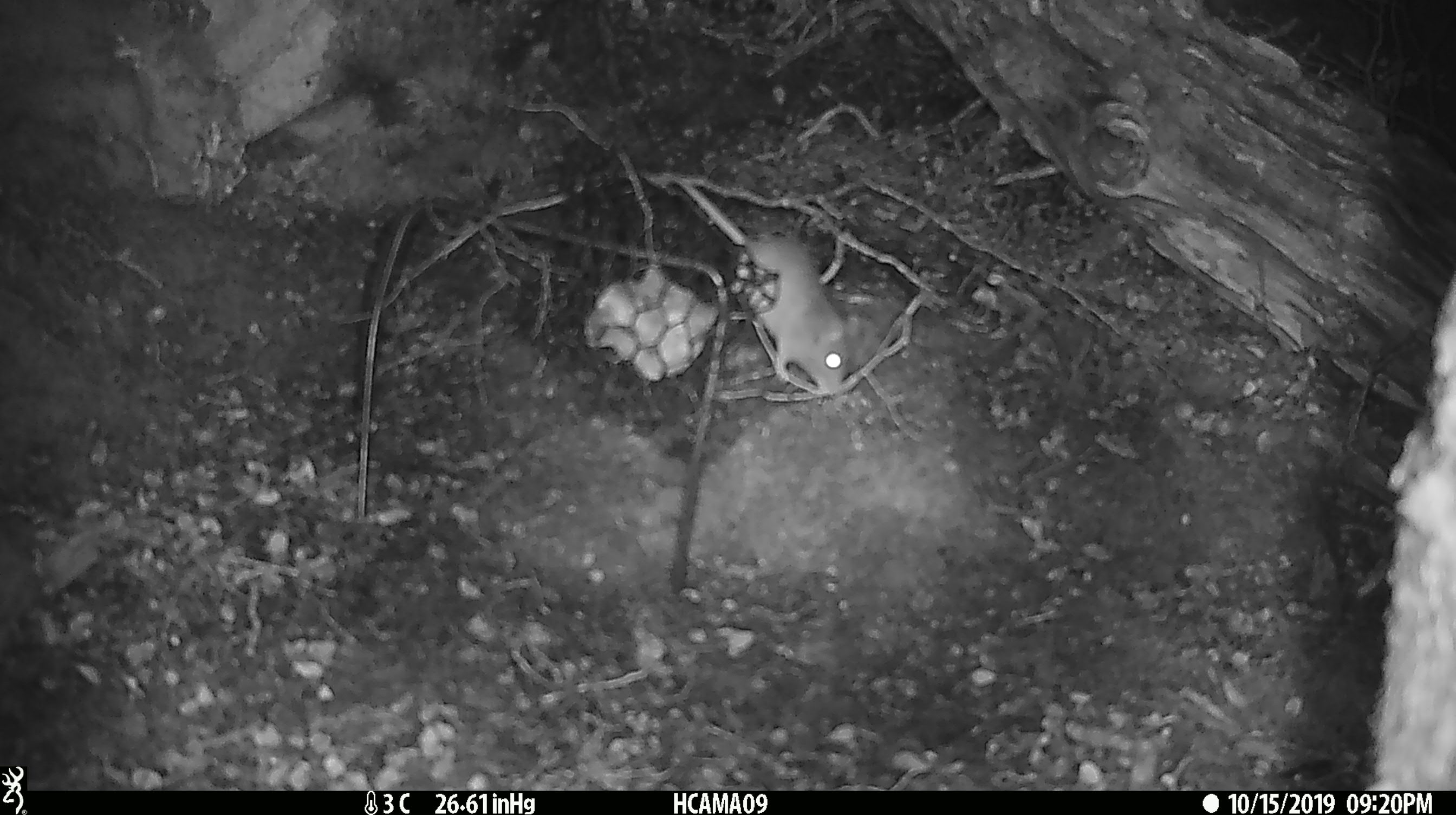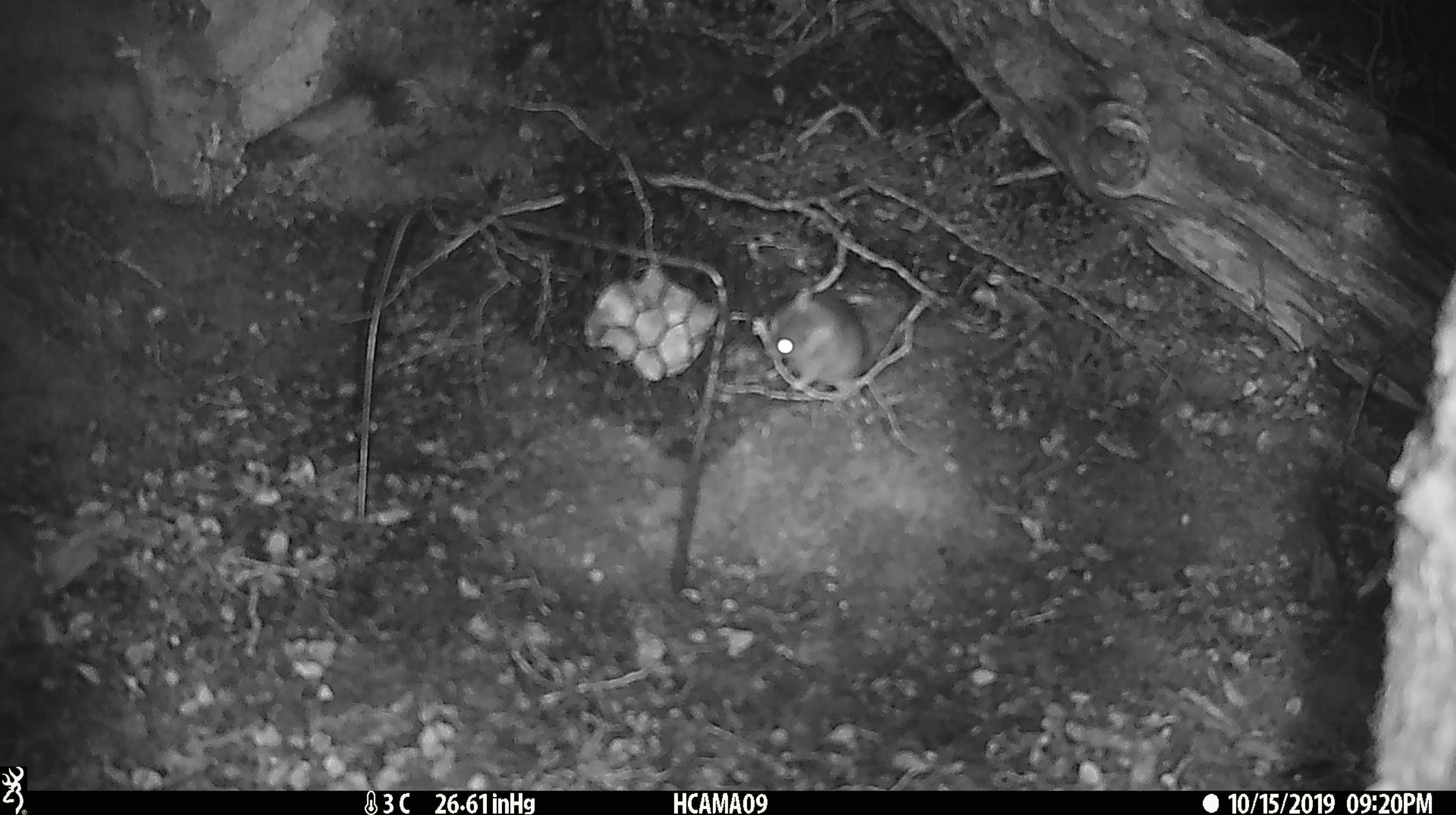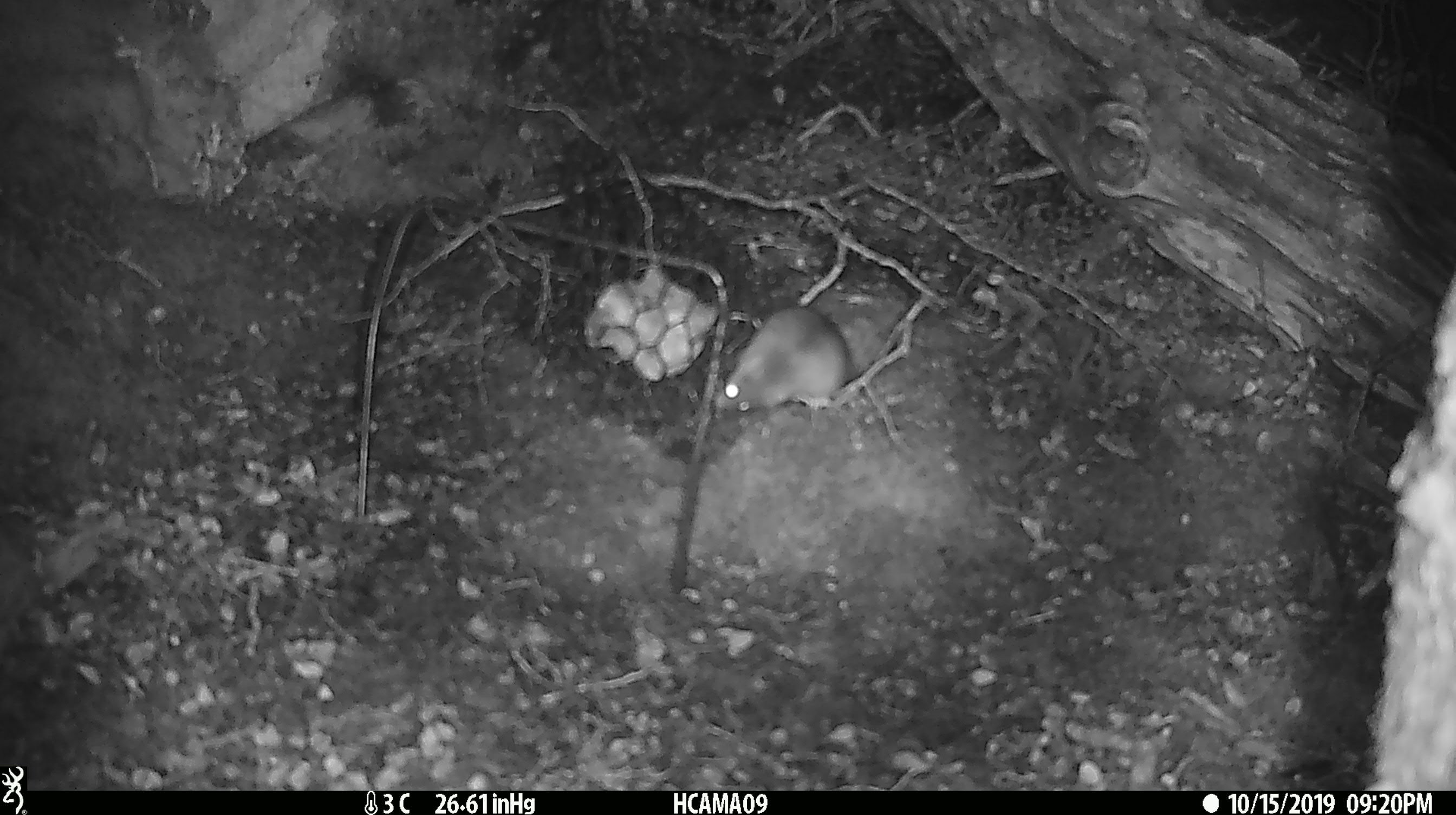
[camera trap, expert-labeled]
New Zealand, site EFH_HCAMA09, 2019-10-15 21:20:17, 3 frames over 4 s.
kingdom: Animalia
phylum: Chordata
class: Mammalia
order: Rodentia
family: Muridae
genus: Mus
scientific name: Mus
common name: mouse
Mouse (Mus).